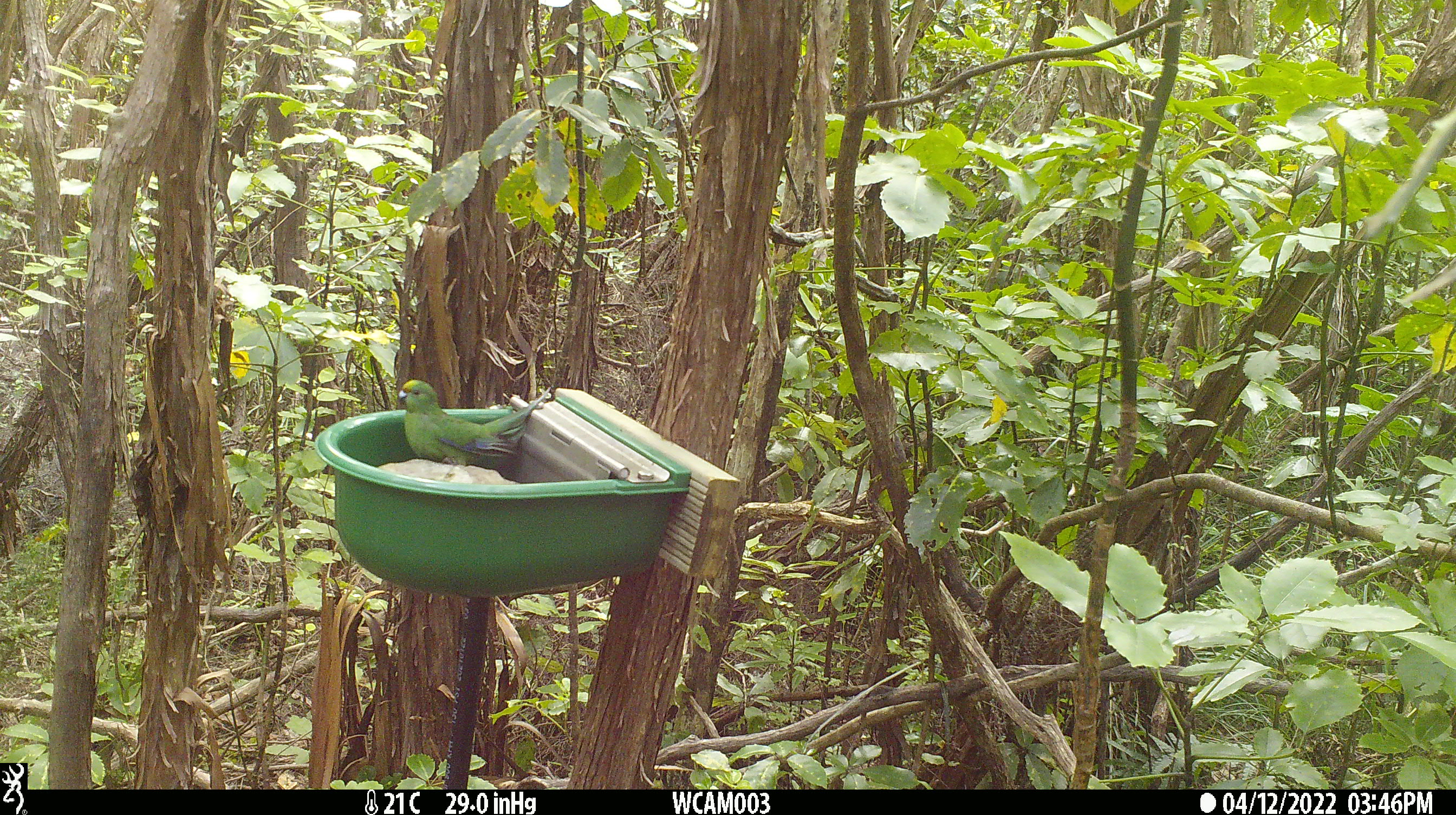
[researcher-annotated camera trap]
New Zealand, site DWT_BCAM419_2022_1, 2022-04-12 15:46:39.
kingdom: Animalia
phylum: Chordata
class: Aves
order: Psittaciformes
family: Psittaculidae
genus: Cyanoramphus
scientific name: Cyanoramphus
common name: parakeet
Parakeet (Cyanoramphus).